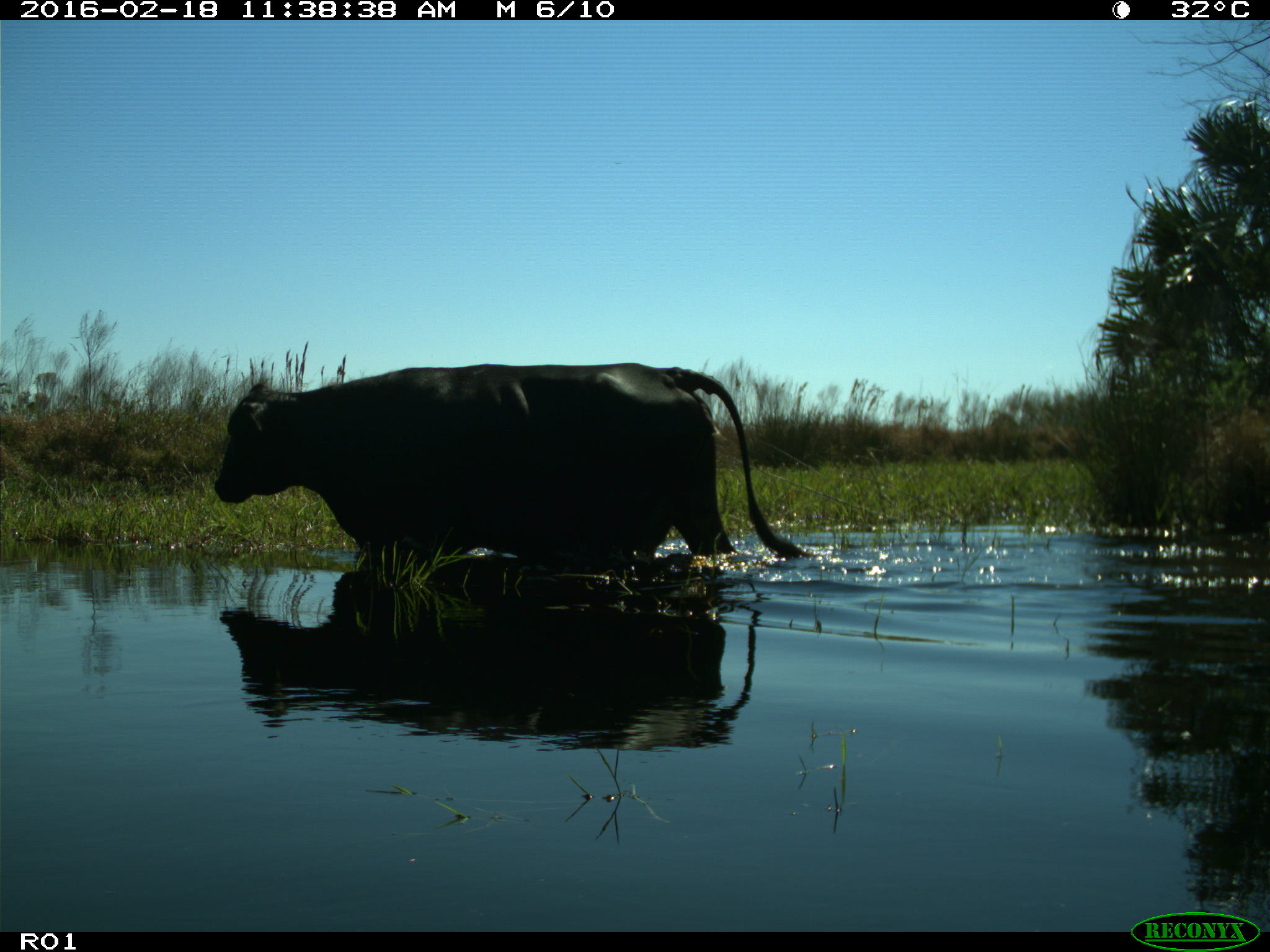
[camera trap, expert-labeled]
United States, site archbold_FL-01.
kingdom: Animalia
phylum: Chordata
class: Mammalia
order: Artiodactyla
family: Bovidae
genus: Bos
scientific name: Bos taurus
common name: domestic cow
Bos taurus (domestic cow).